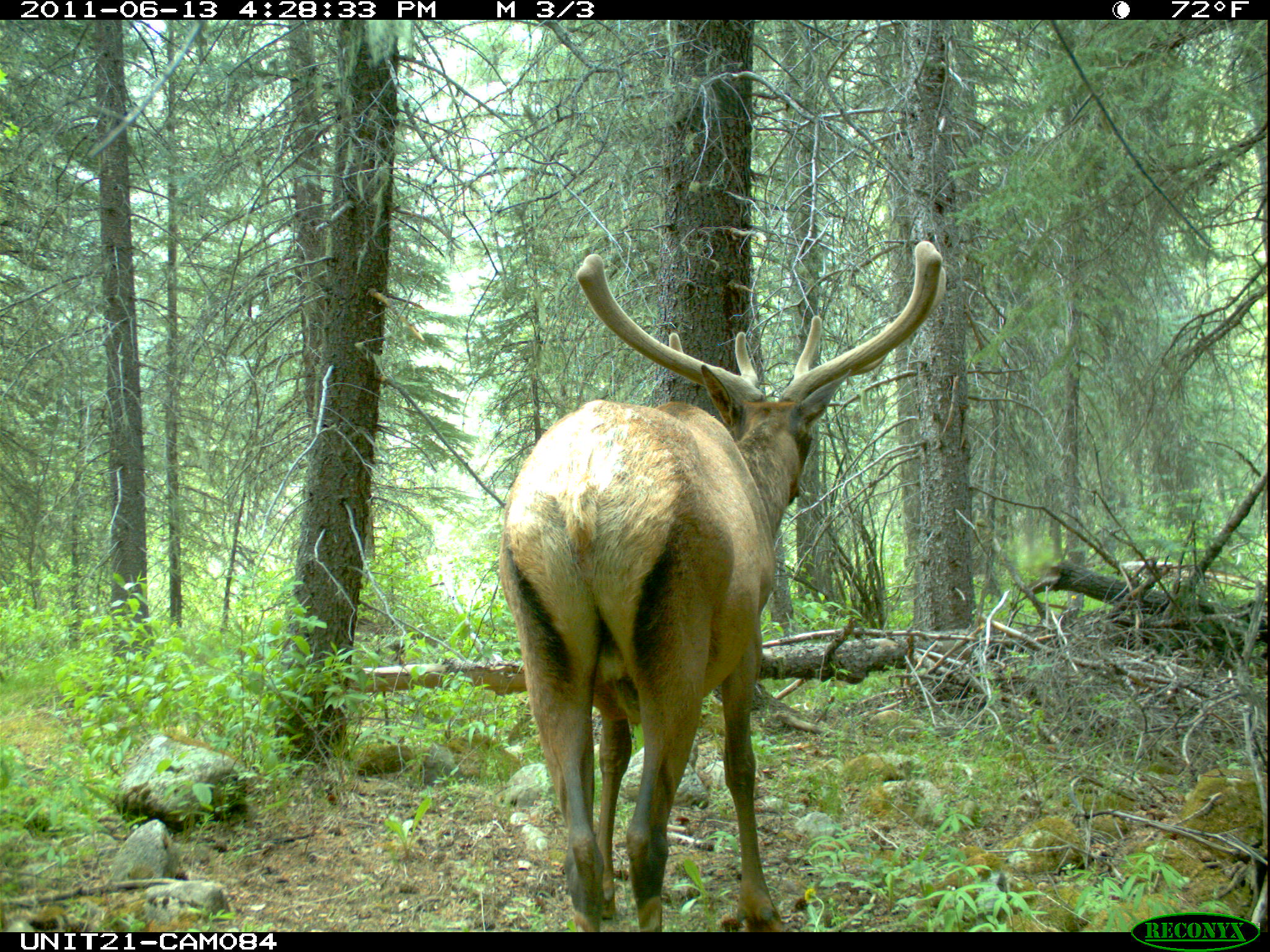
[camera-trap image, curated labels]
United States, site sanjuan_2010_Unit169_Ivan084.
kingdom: Animalia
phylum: Chordata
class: Mammalia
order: Artiodactyla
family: Cervidae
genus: Cervus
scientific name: Cervus elaphus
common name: red deer